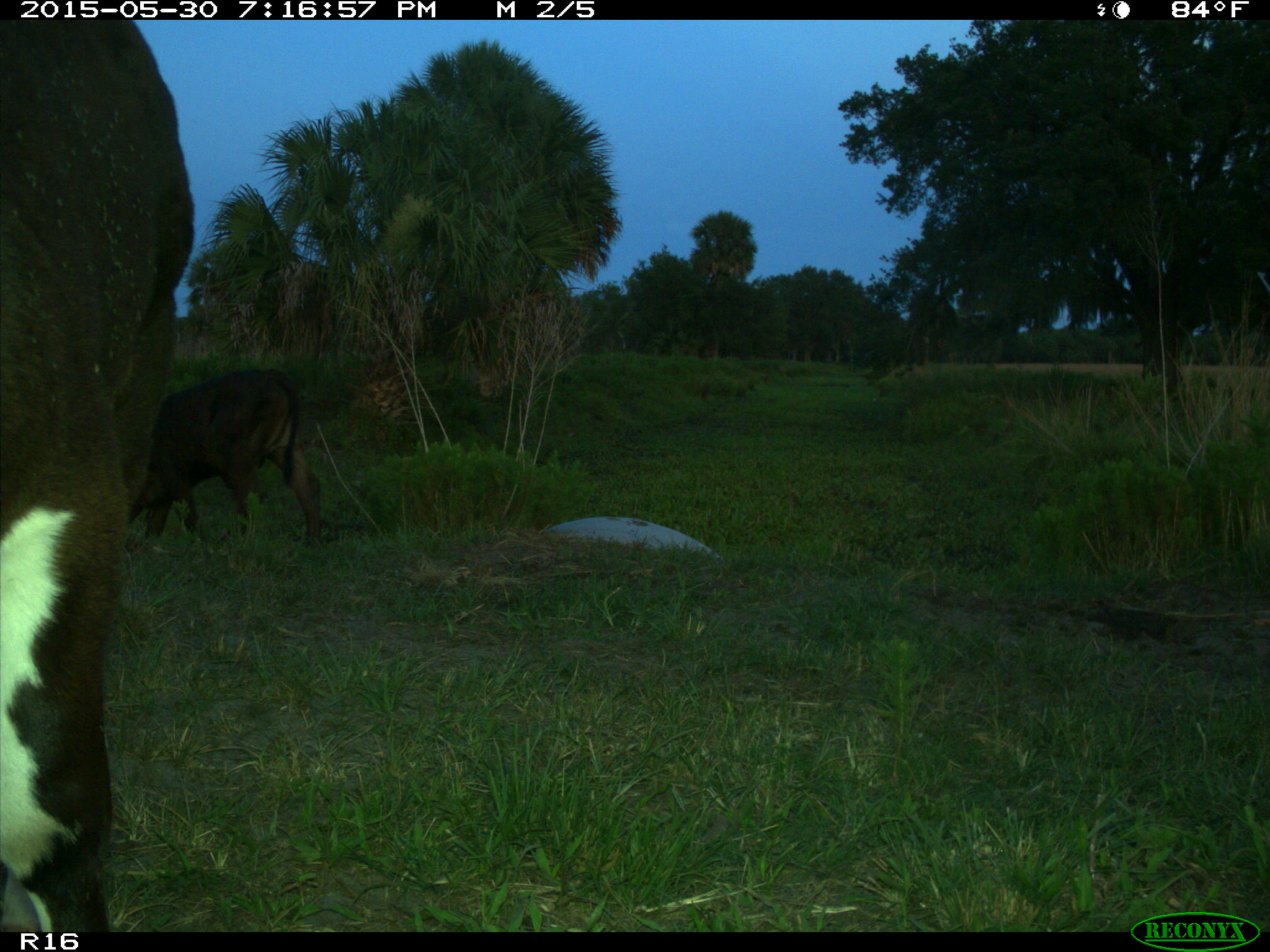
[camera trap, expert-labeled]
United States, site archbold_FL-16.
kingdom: Animalia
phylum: Chordata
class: Mammalia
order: Artiodactyla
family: Bovidae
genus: Bos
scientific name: Bos taurus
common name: domestic cow